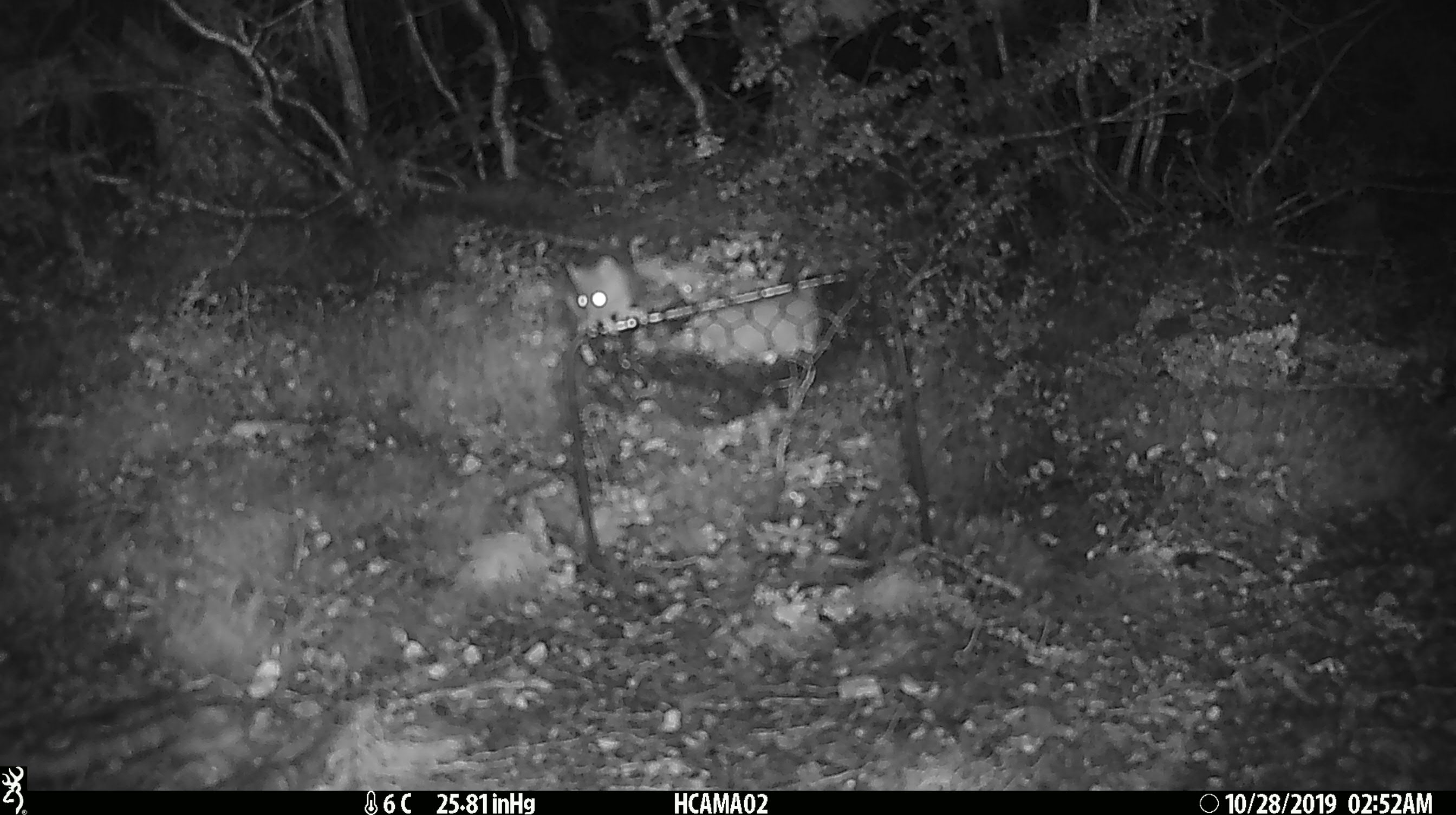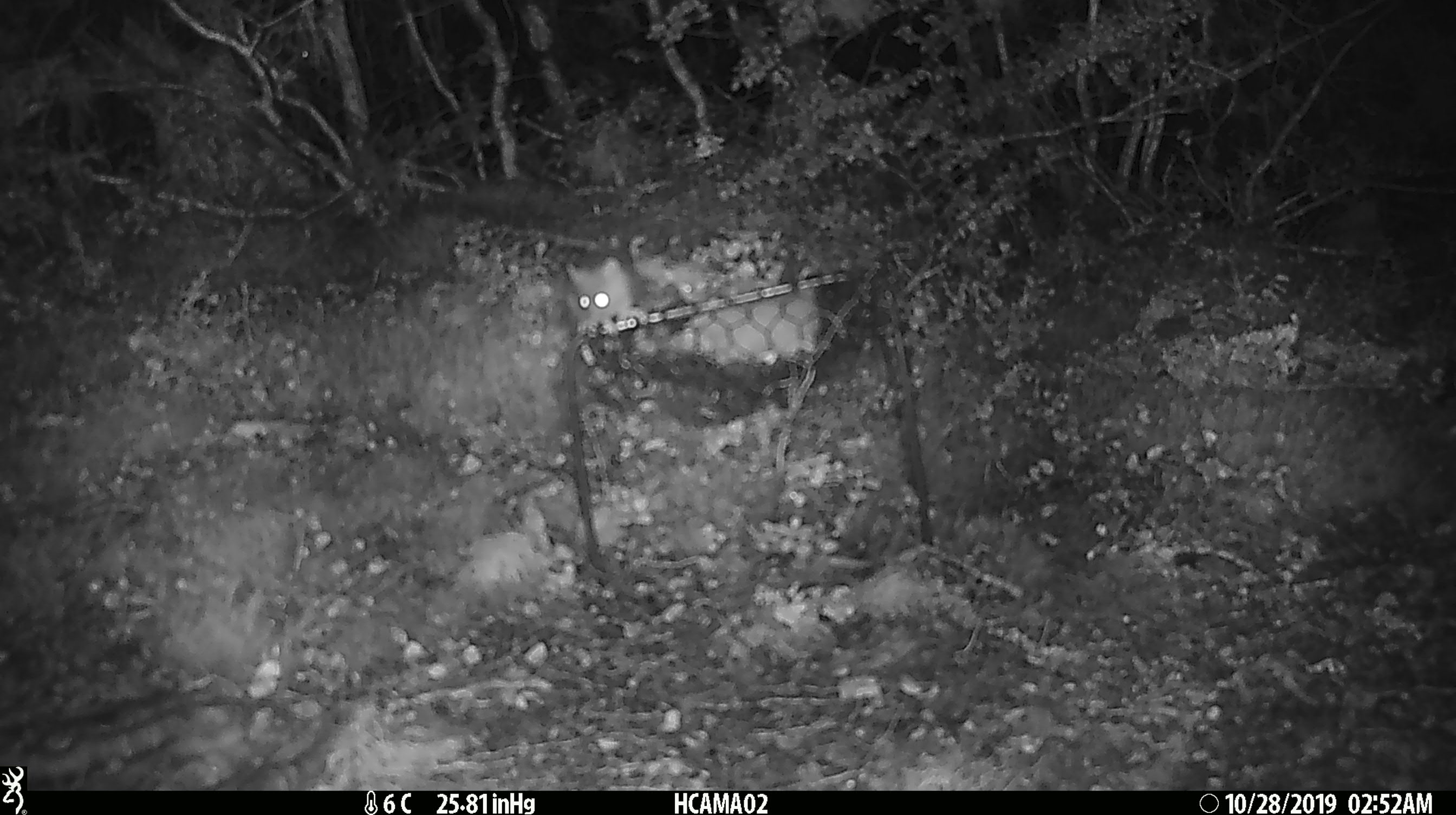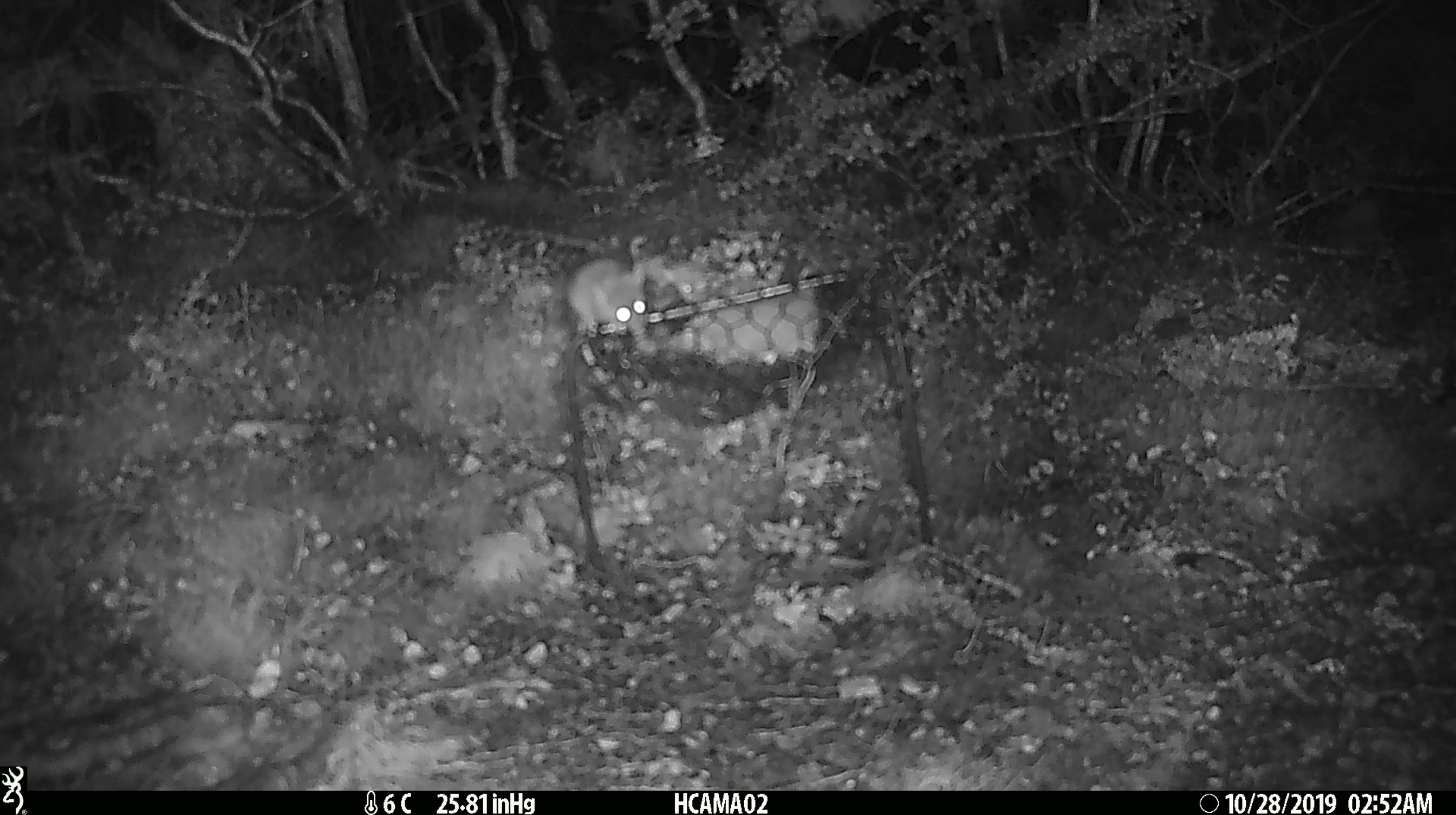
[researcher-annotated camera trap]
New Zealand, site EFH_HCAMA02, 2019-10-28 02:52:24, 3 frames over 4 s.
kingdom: Animalia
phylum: Chordata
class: Mammalia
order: Rodentia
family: Muridae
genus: Mus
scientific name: Mus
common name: mouse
Mouse (Mus).